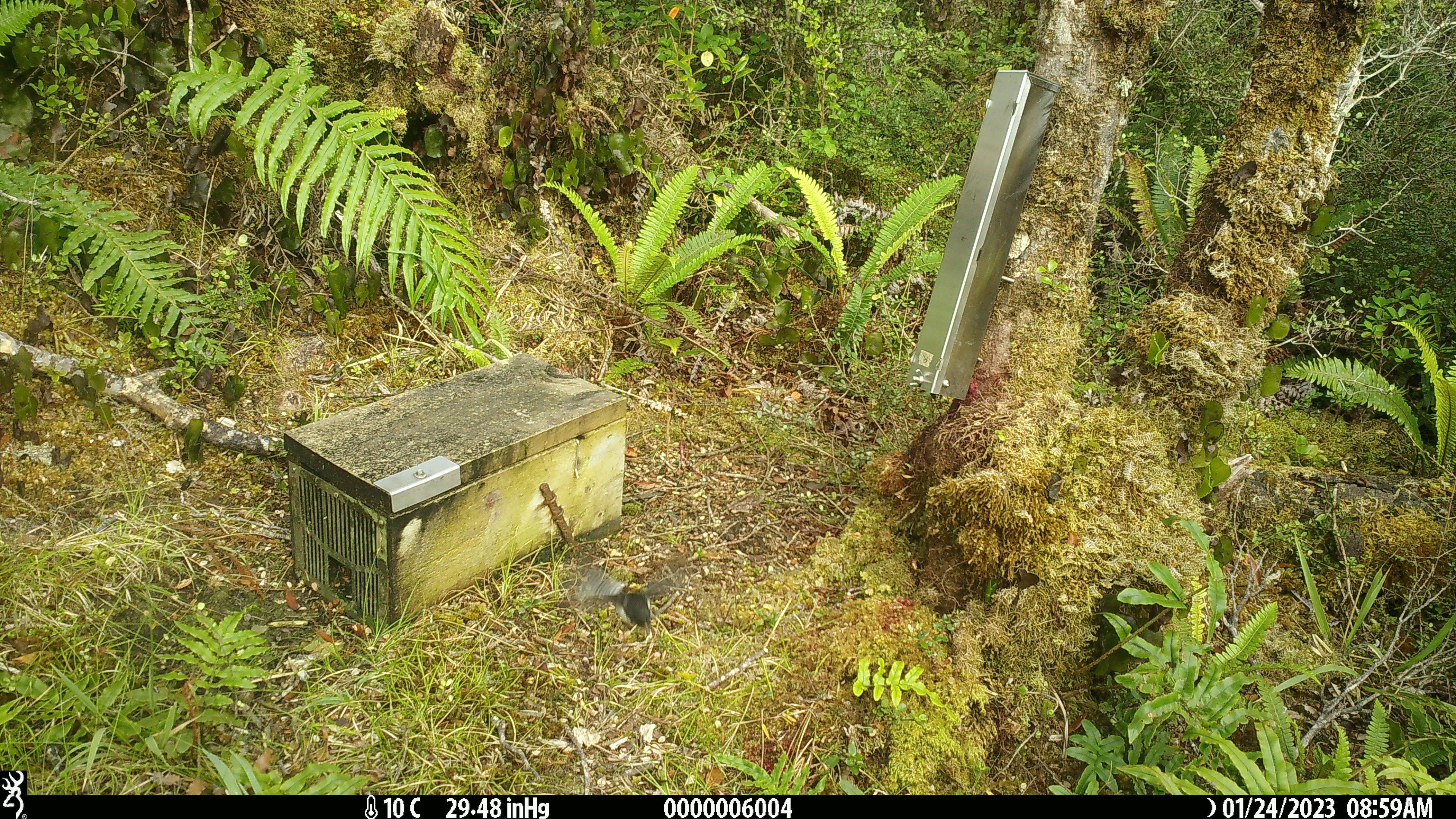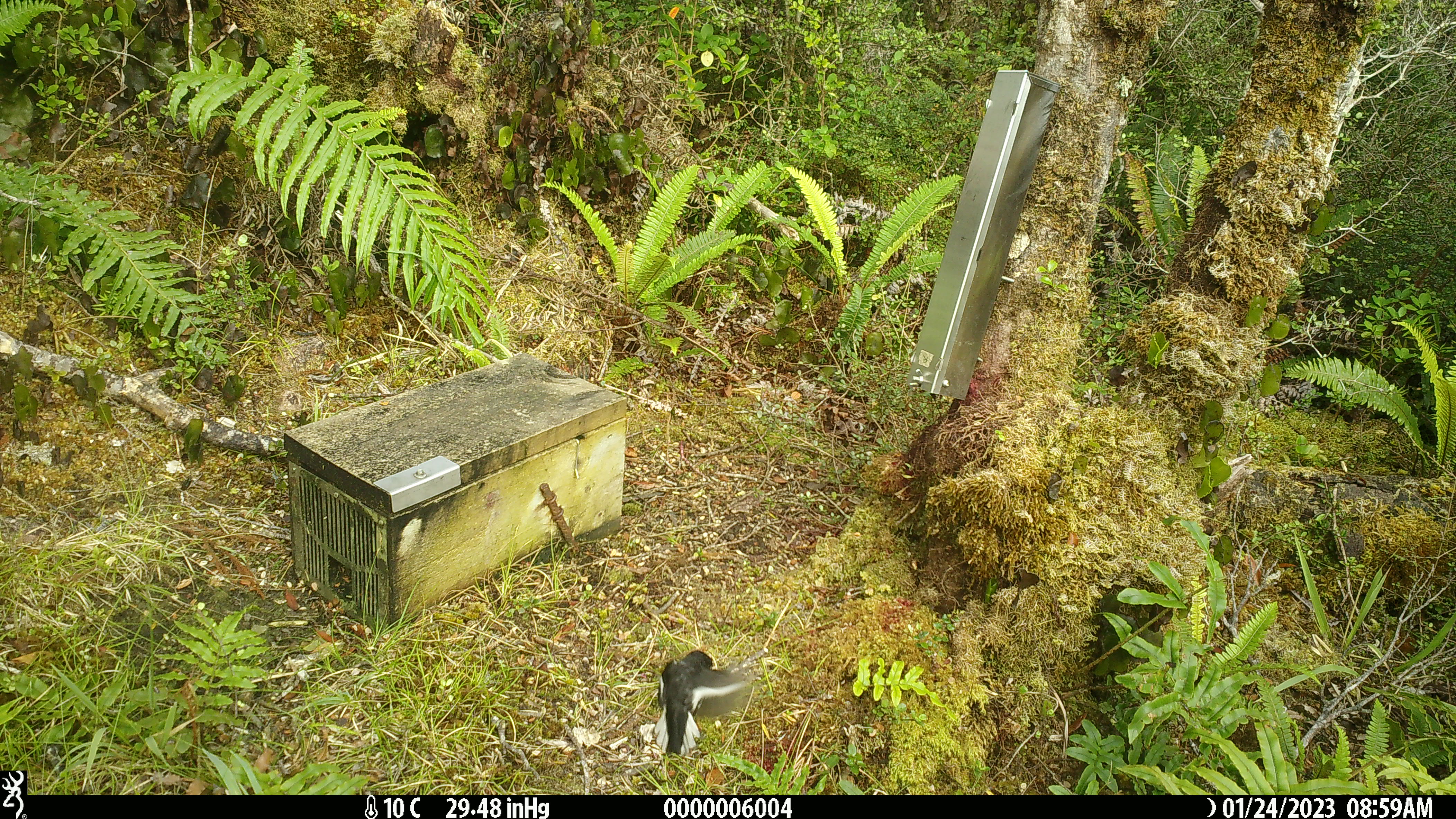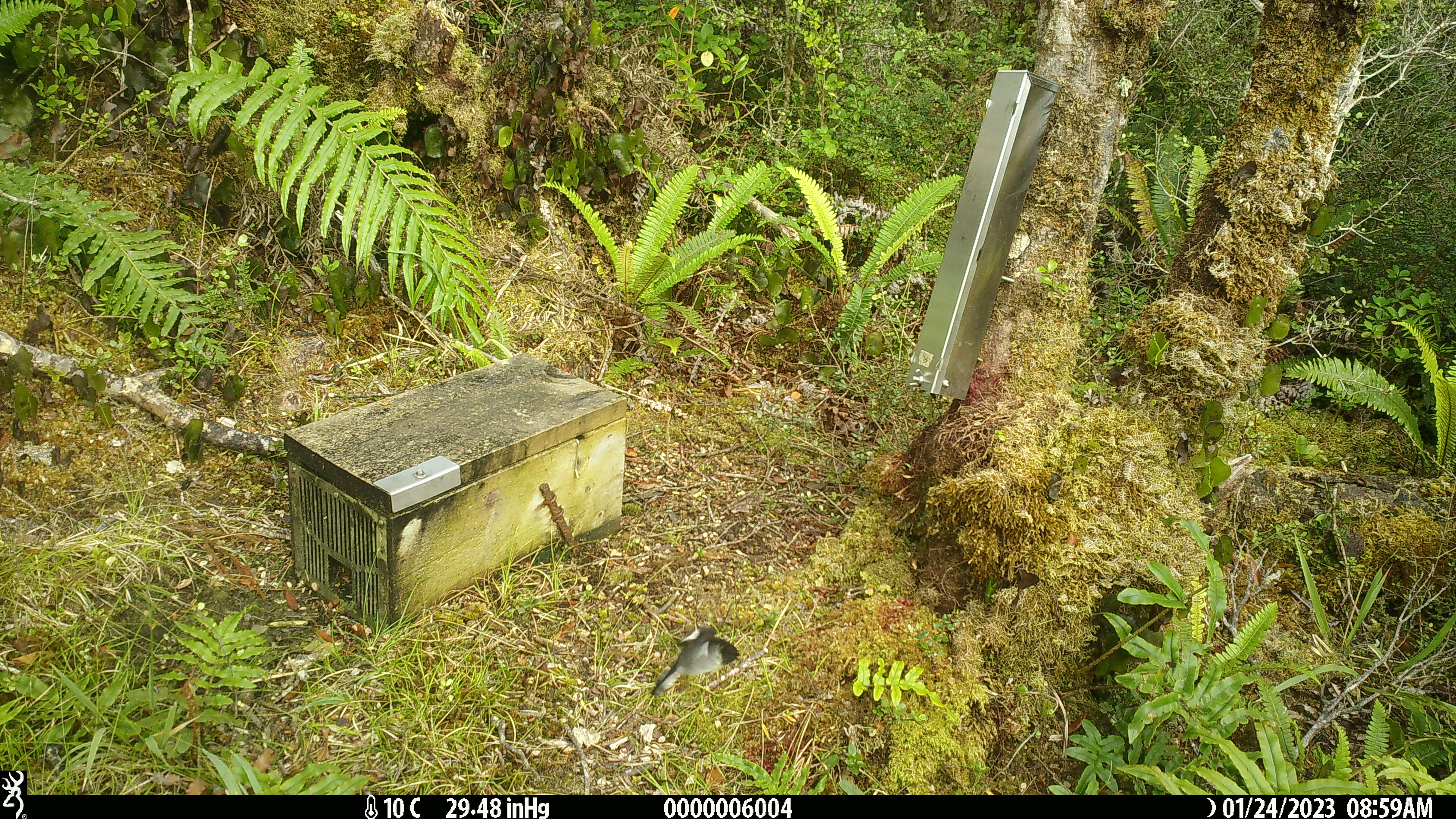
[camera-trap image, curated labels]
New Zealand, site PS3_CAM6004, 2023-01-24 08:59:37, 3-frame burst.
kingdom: Animalia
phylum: Chordata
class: Aves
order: Passeriformes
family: Petroicidae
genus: Petroica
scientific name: Petroica macrocephala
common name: tomtit